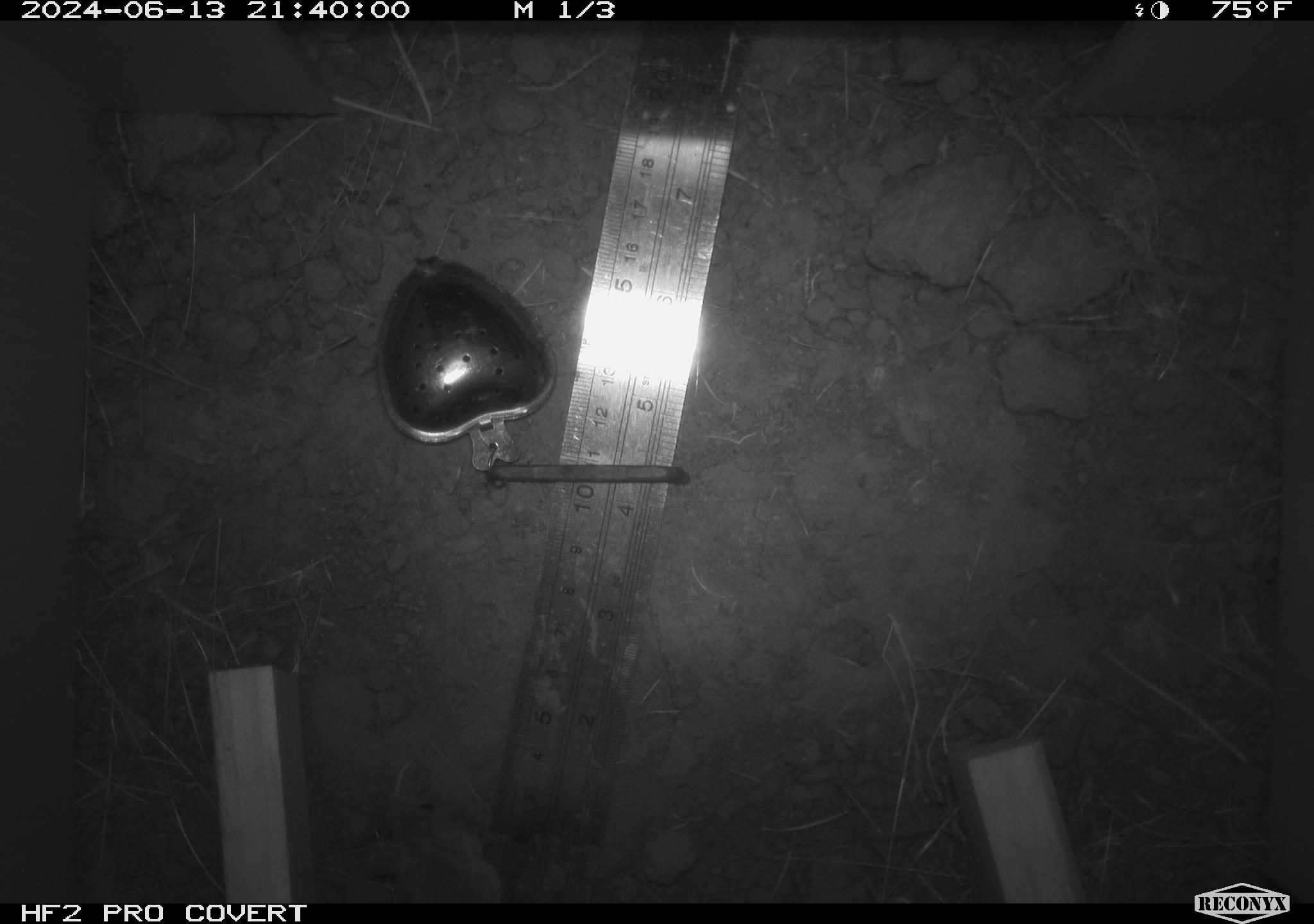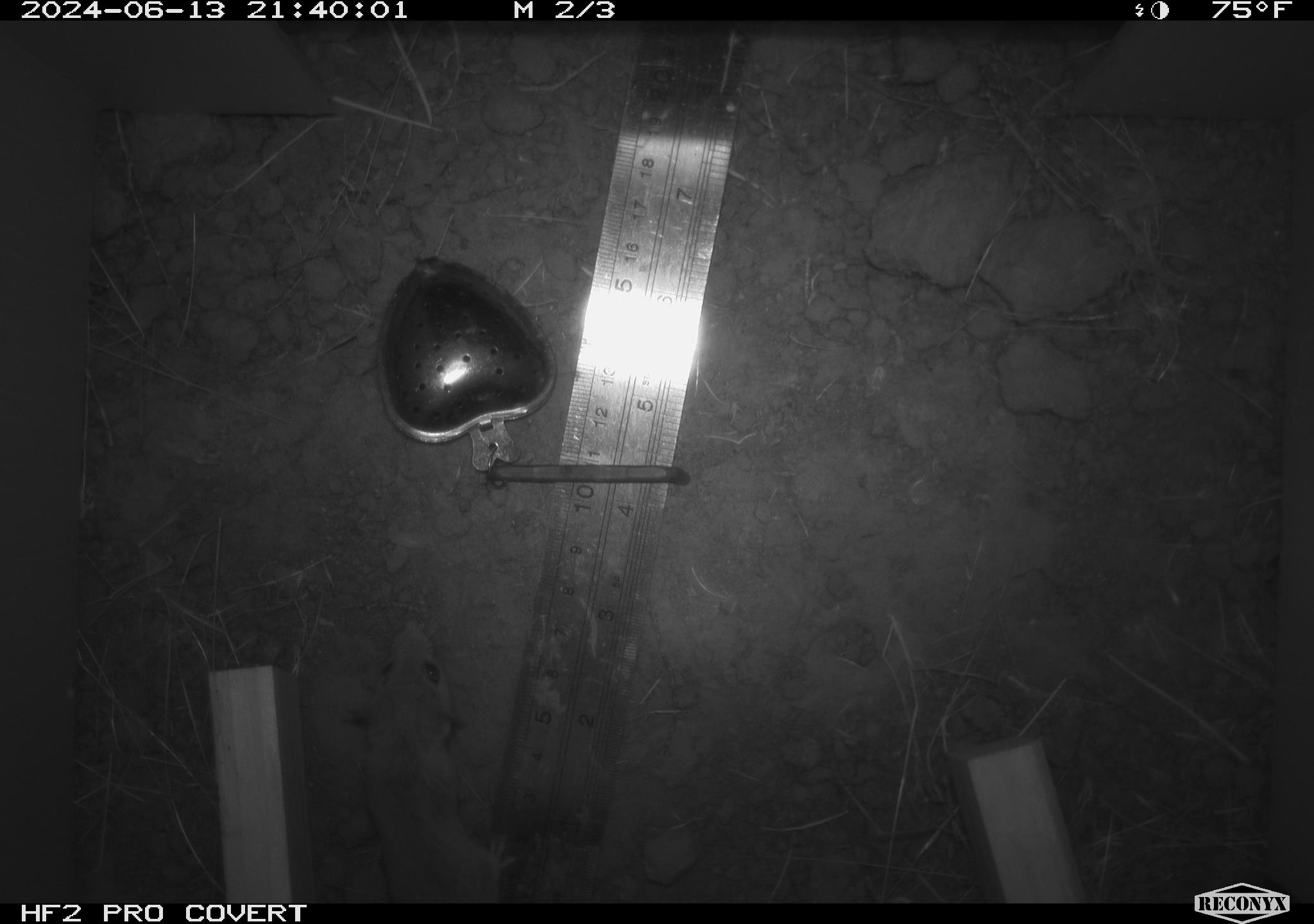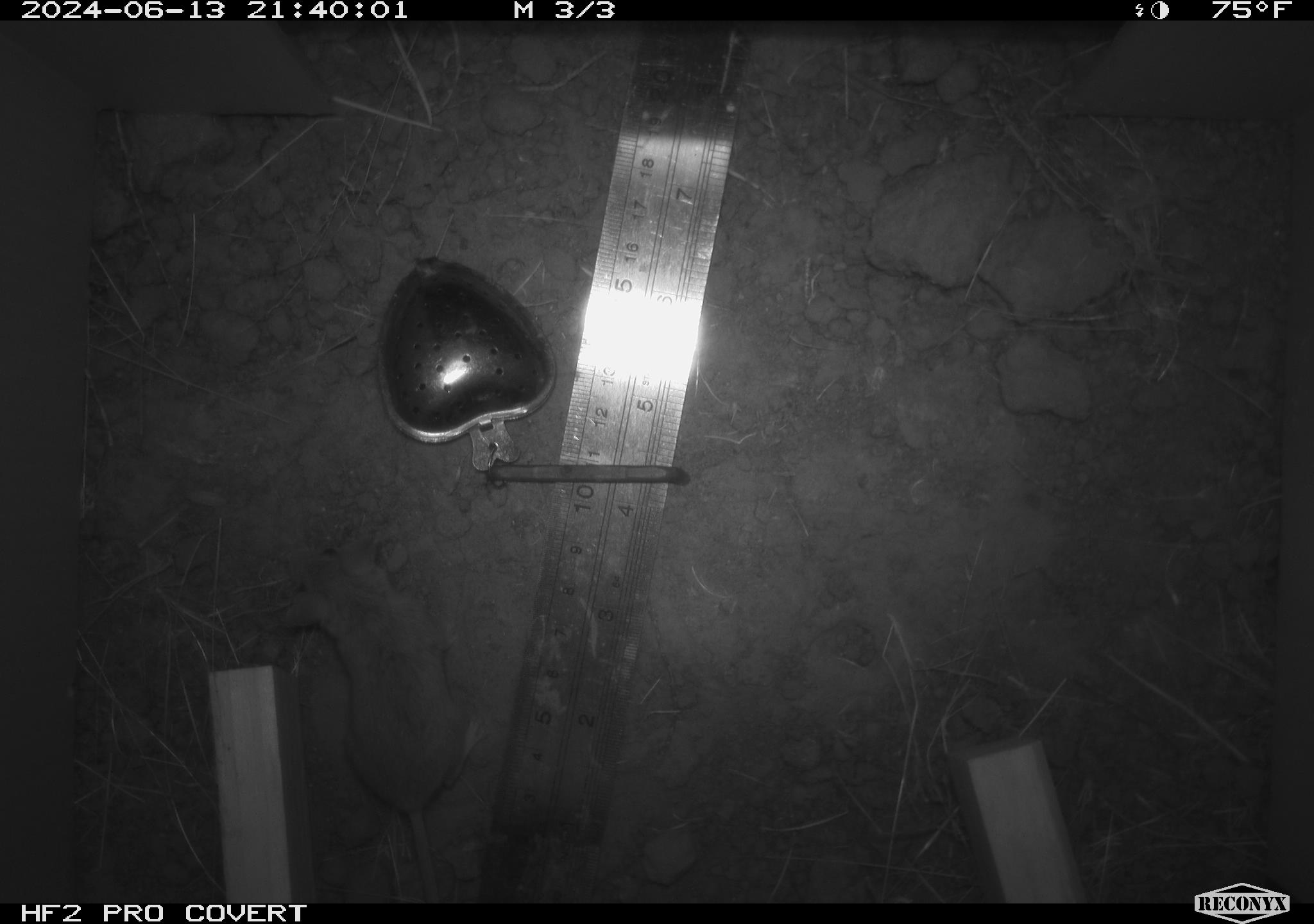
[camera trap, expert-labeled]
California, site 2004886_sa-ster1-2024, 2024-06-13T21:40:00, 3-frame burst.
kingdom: Animalia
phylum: Chordata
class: Mammalia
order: Rodentia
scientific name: Rodentia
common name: mouse species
Mouse species (Rodentia).